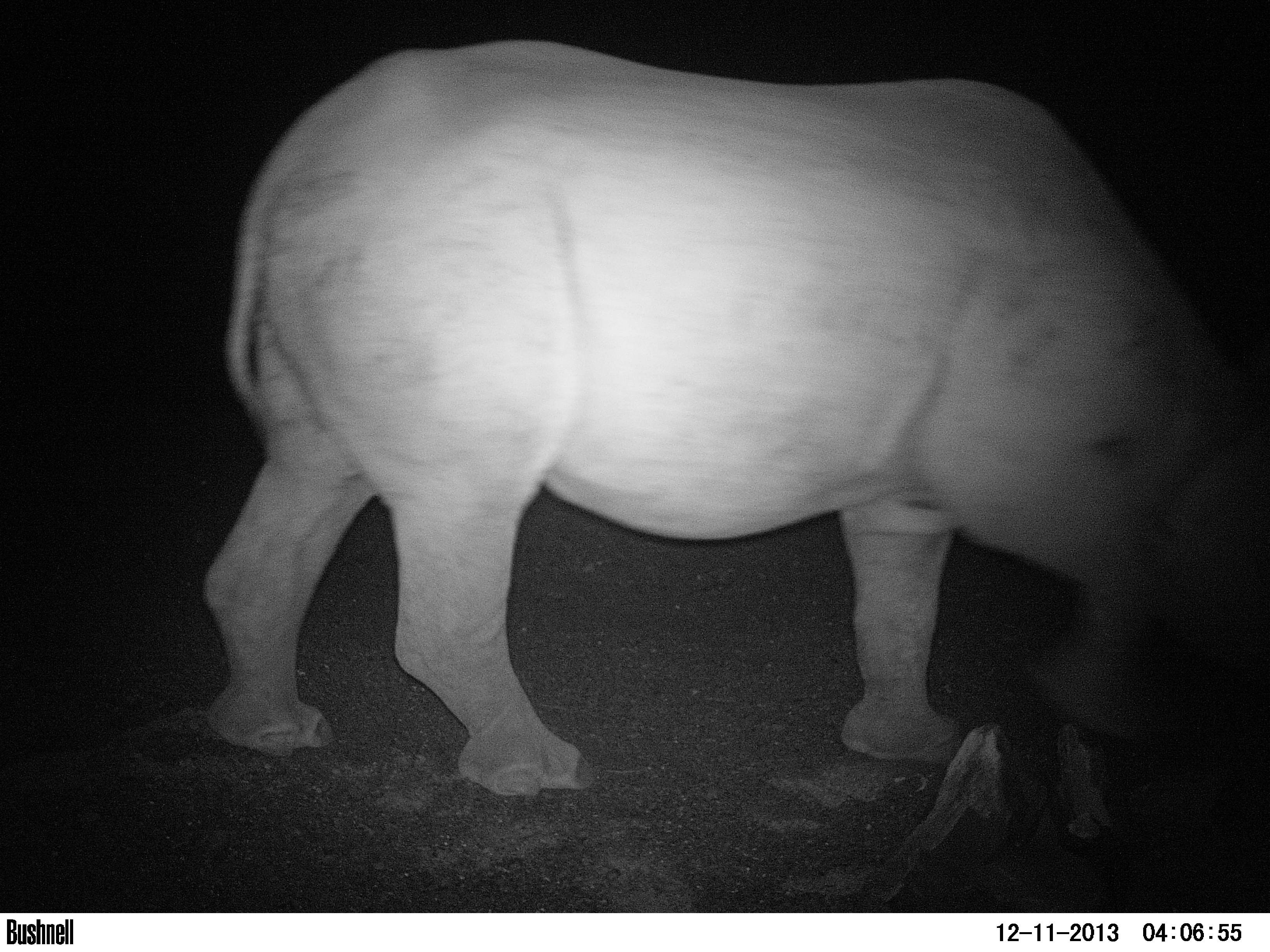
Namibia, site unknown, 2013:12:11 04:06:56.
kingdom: Animalia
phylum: Chordata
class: Mammalia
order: Perissodactyla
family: Rhinocerotidae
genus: Diceros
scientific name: Diceros bicornis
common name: black rhinoceros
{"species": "Diceros bicornis (black rhinoceros)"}